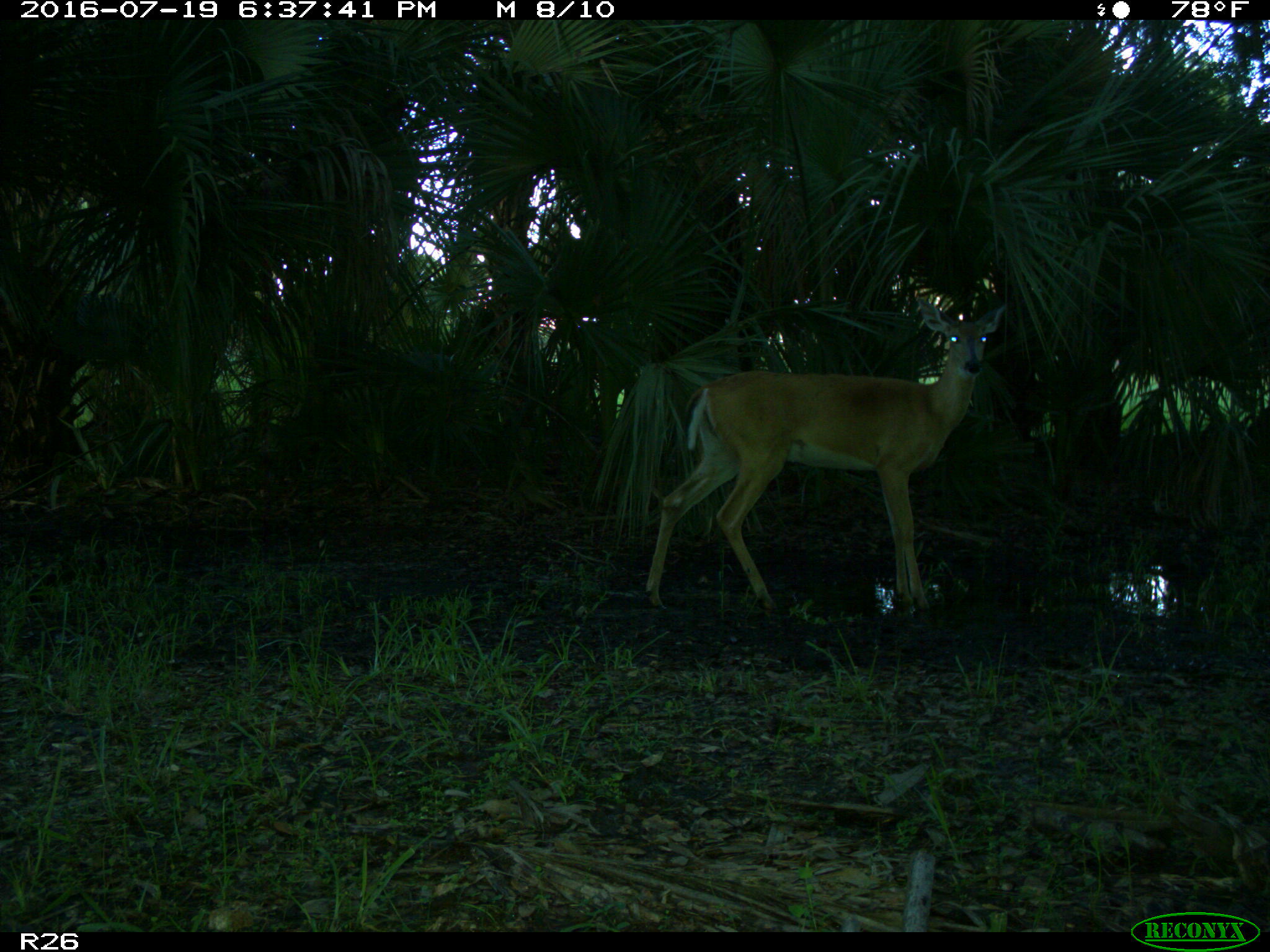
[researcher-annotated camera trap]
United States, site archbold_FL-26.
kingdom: Animalia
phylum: Chordata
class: Mammalia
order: Artiodactyla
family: Cervidae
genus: Odocoileus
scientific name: Odocoileus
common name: deer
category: unidentified deer